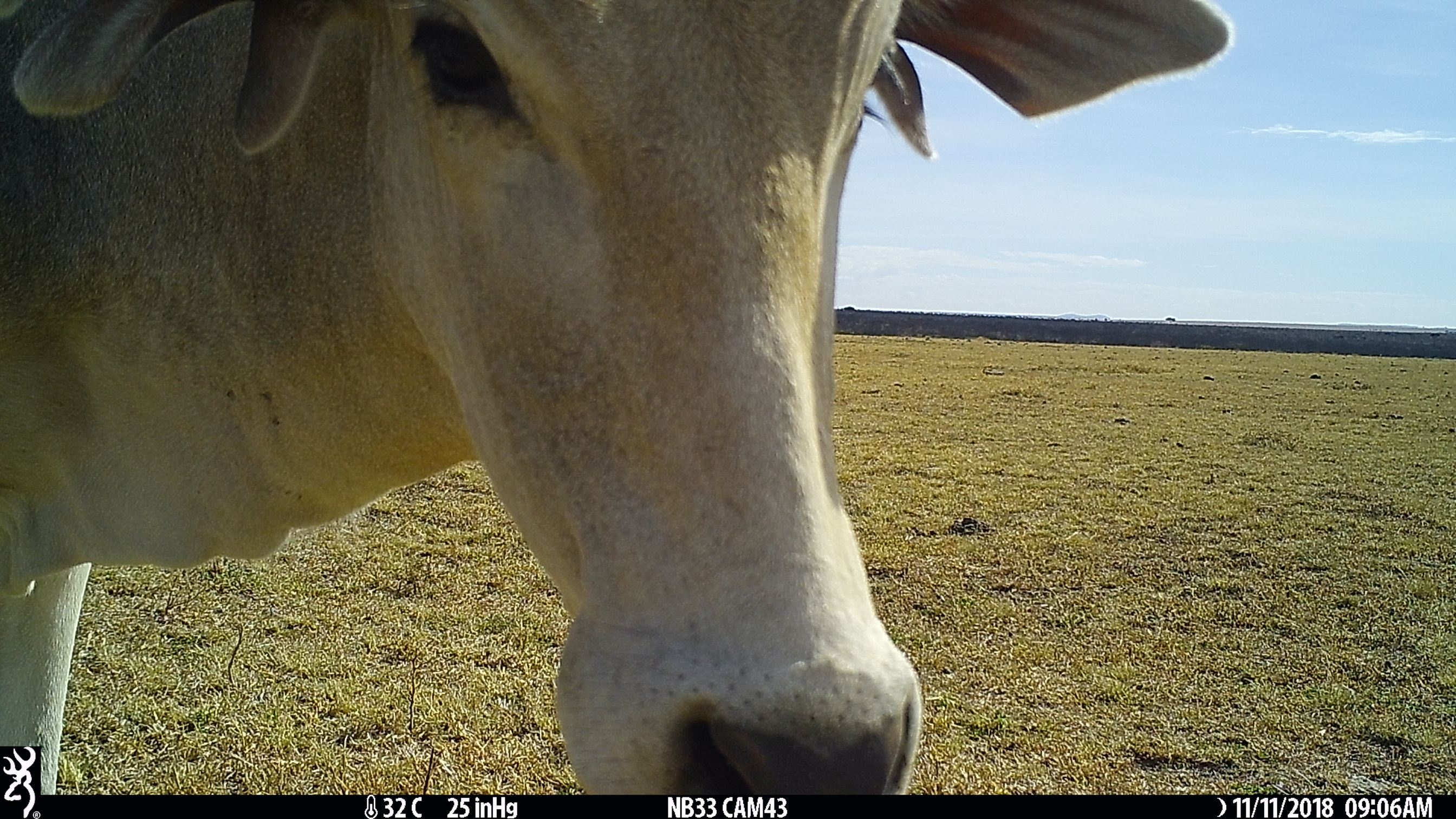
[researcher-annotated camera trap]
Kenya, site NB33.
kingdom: Animalia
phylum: Chordata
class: Mammalia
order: Artiodactyla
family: Bovidae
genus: Bos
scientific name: Bos taurus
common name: cattle